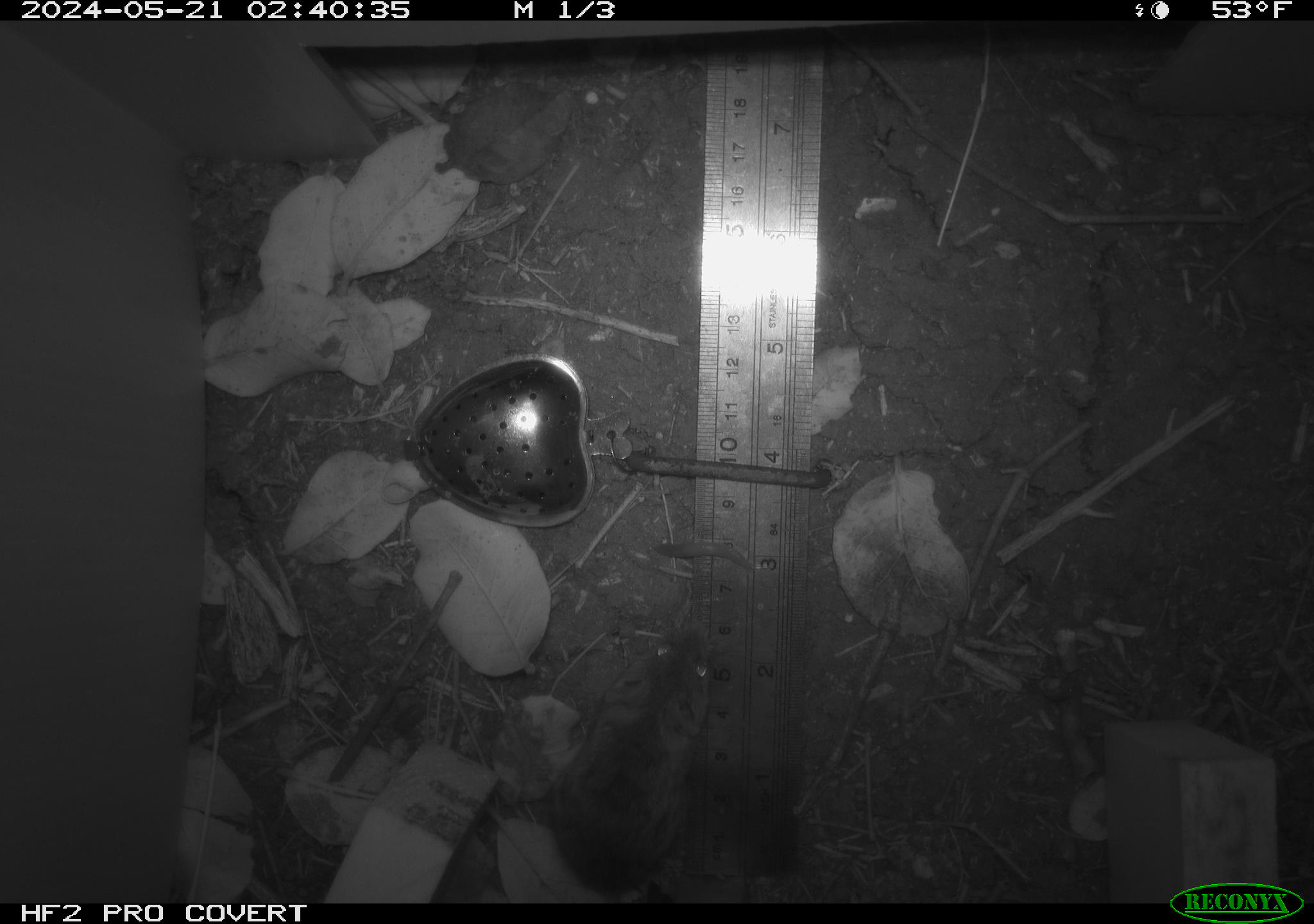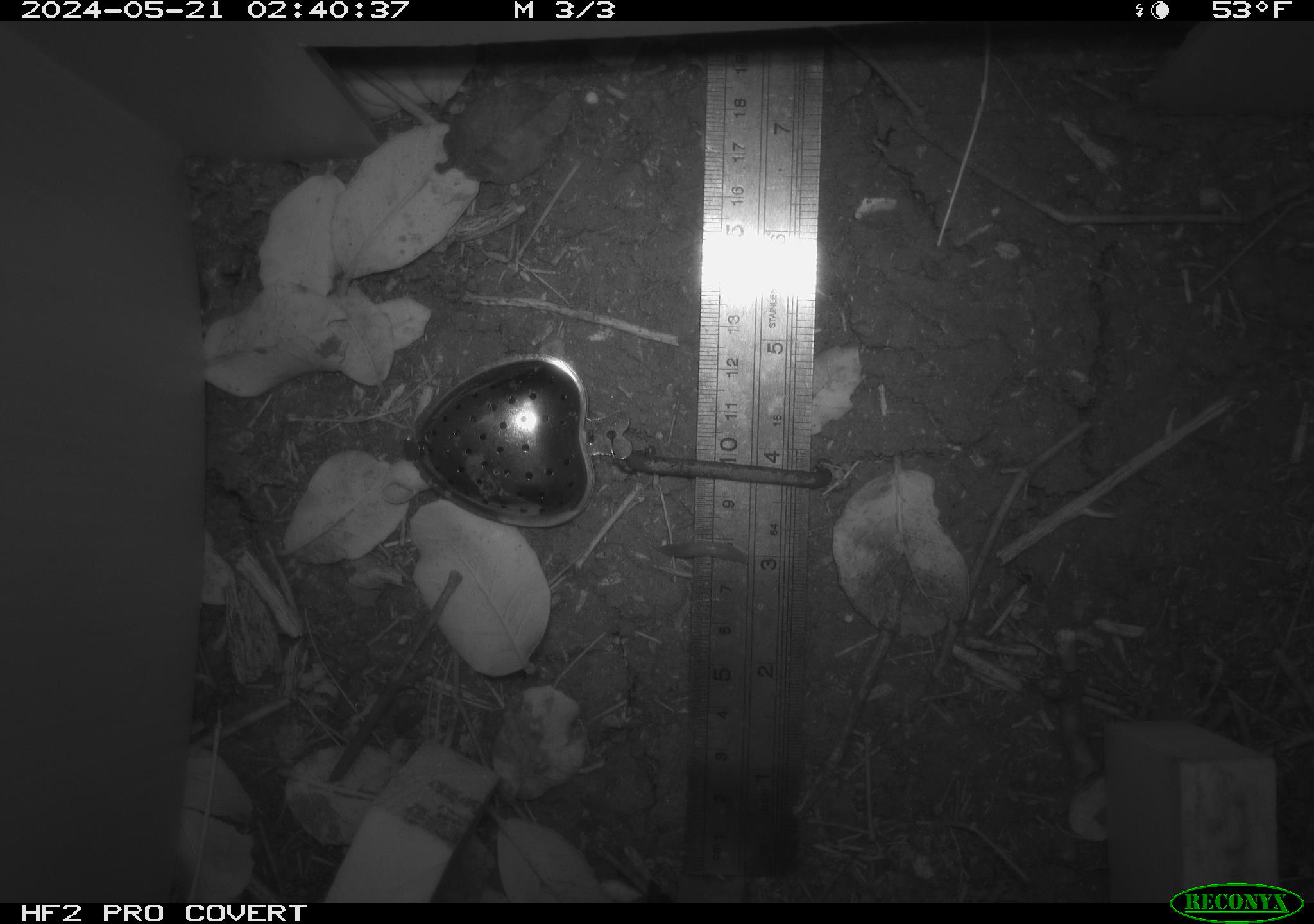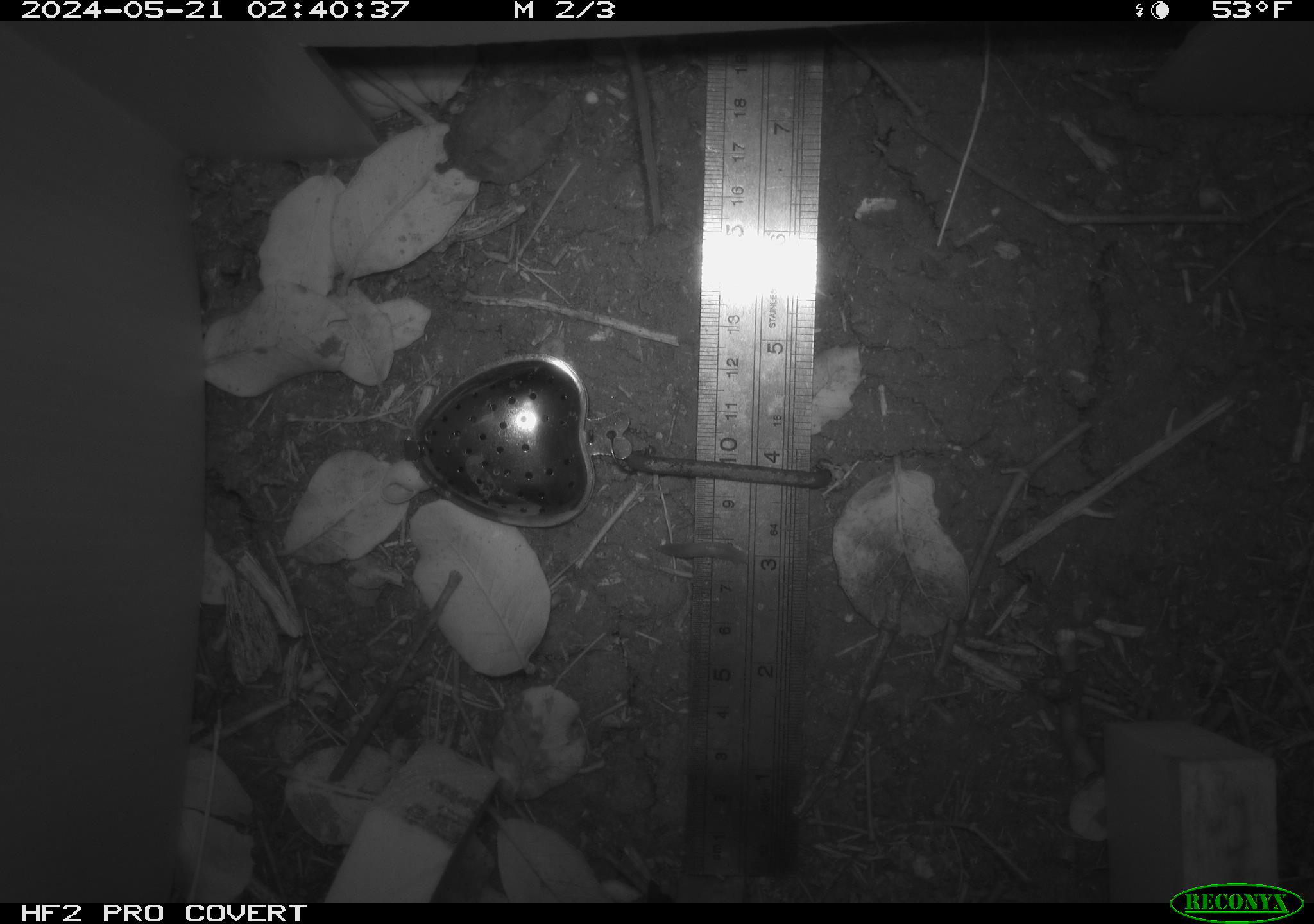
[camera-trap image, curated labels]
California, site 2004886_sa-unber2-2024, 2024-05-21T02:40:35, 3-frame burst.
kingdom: Animalia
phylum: Chordata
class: Mammalia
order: Rodentia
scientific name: Rodentia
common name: mouse species